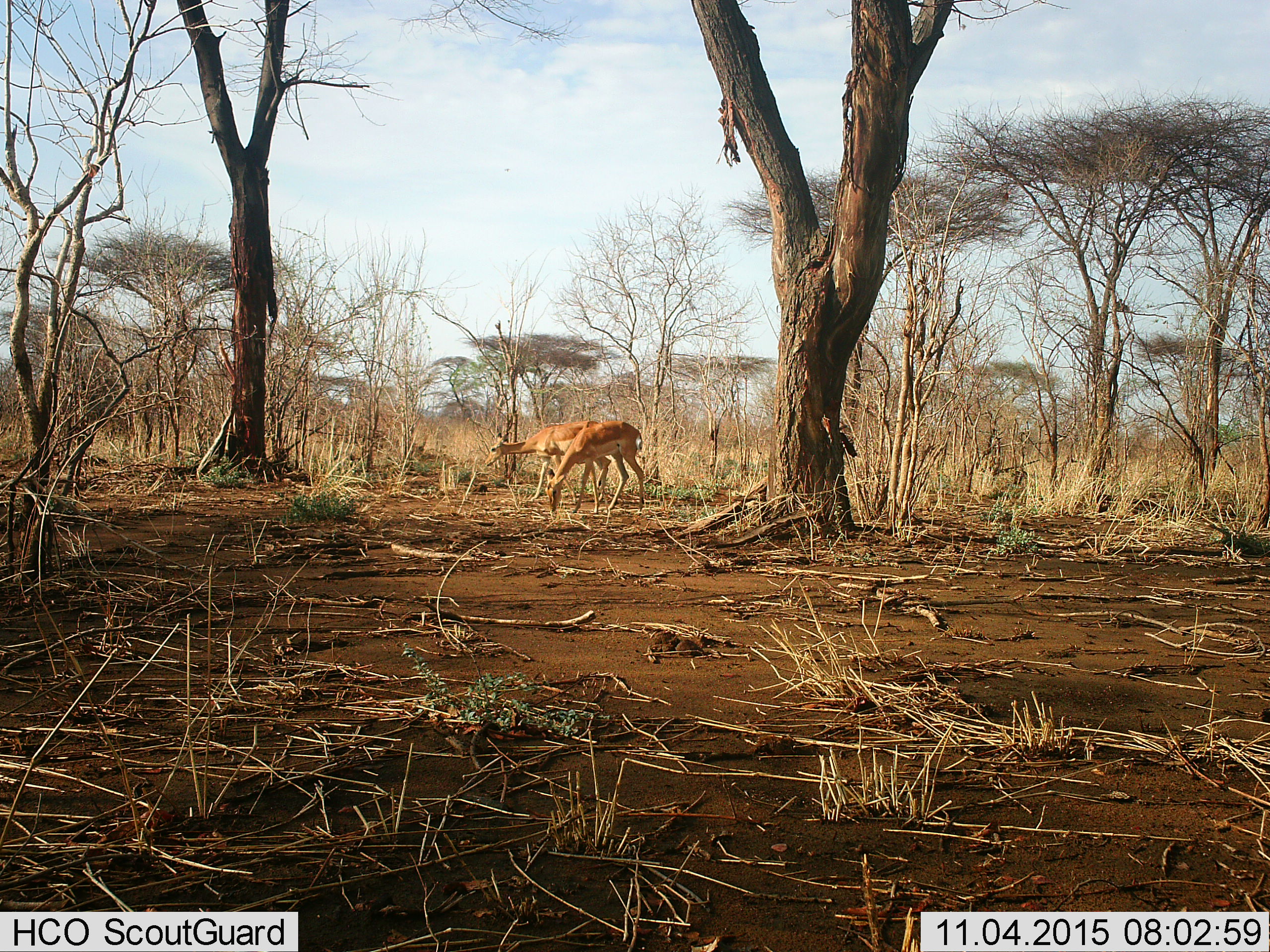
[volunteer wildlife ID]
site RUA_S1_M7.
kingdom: Animalia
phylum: Chordata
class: Mammalia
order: Artiodactyla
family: Bovidae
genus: Aepyceros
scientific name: Aepyceros melampus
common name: impala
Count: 2.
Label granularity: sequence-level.